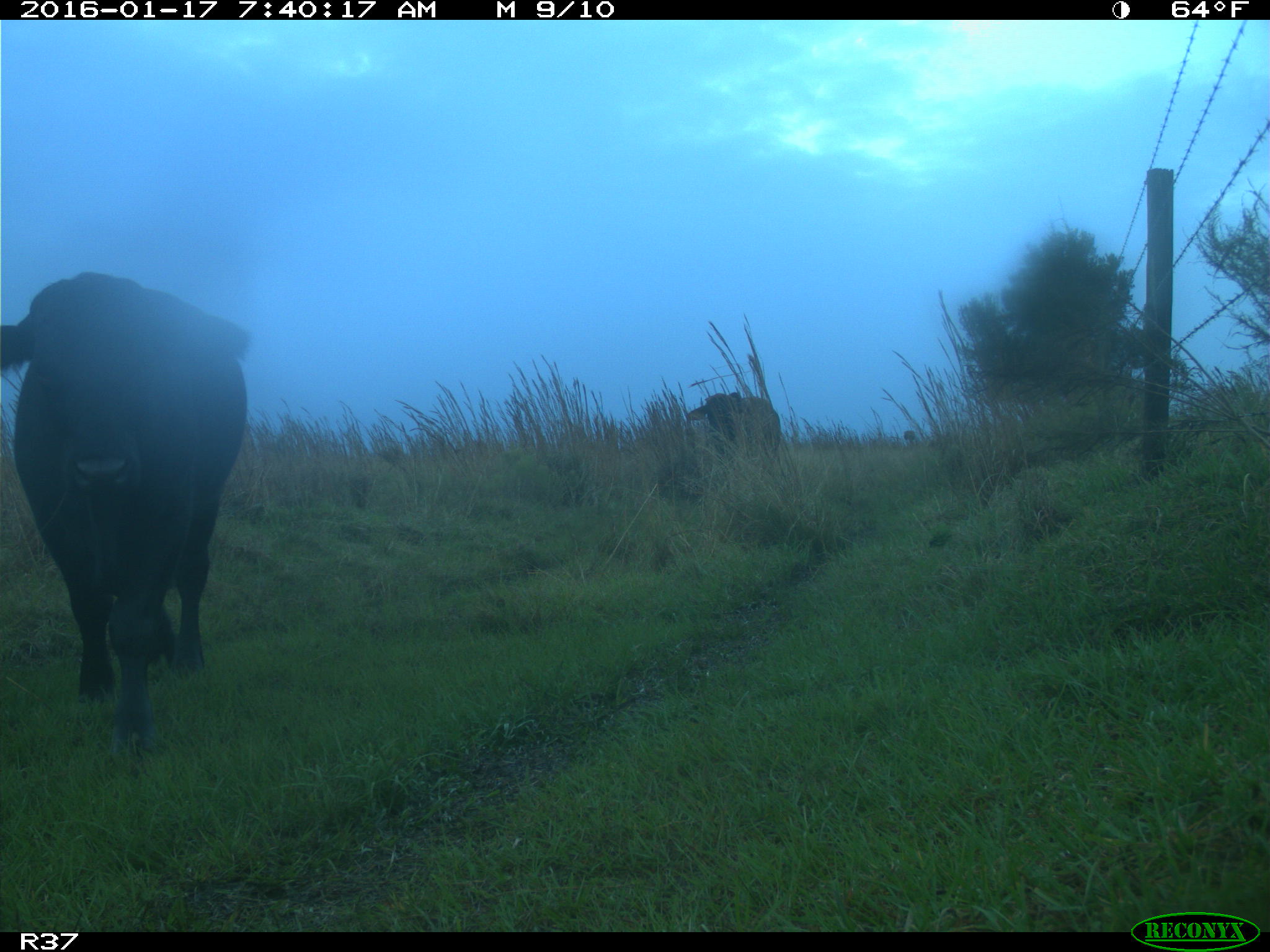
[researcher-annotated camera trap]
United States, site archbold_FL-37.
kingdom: Animalia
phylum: Chordata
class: Mammalia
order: Artiodactyla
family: Bovidae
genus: Bos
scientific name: Bos taurus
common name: domestic cow